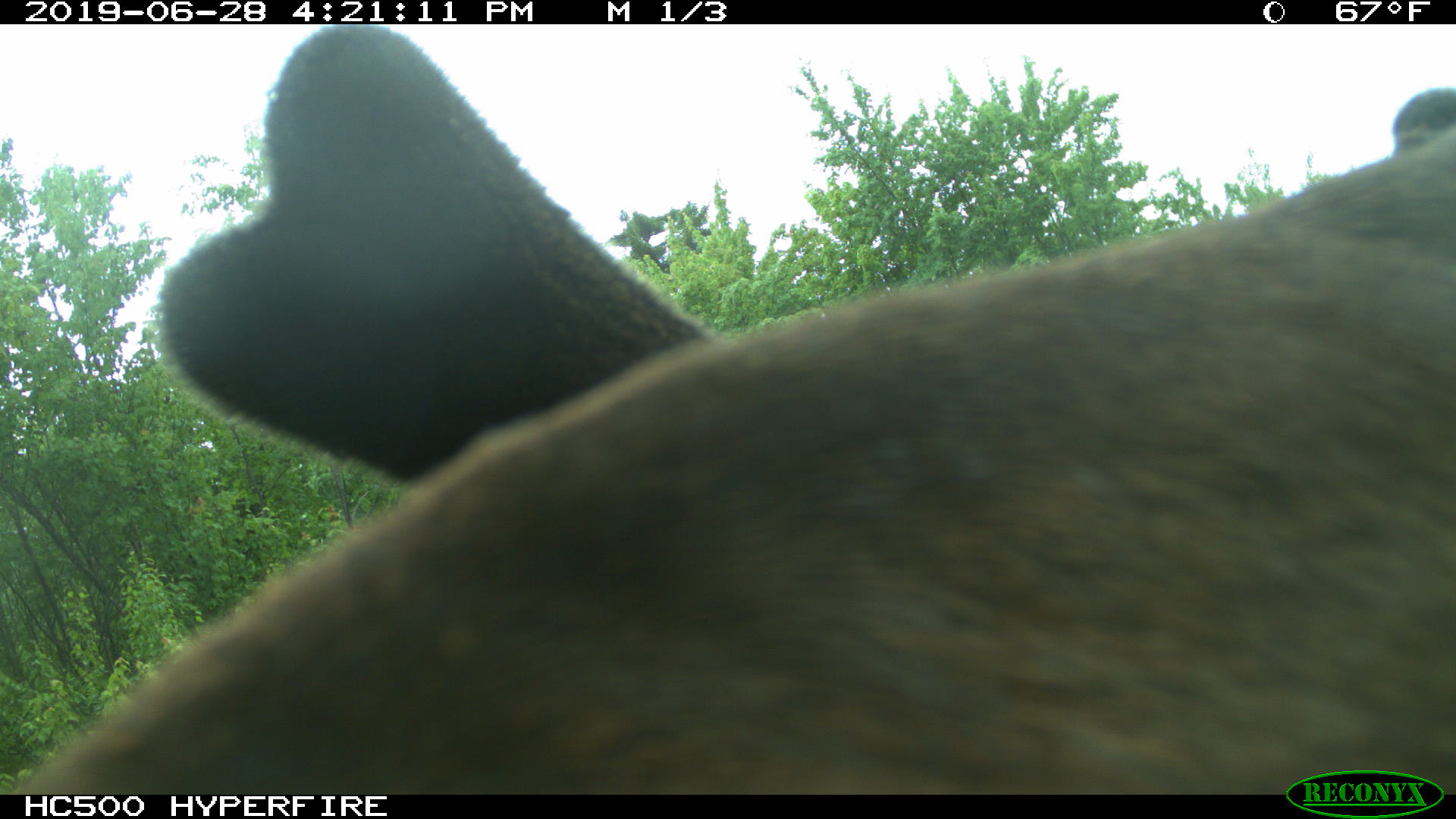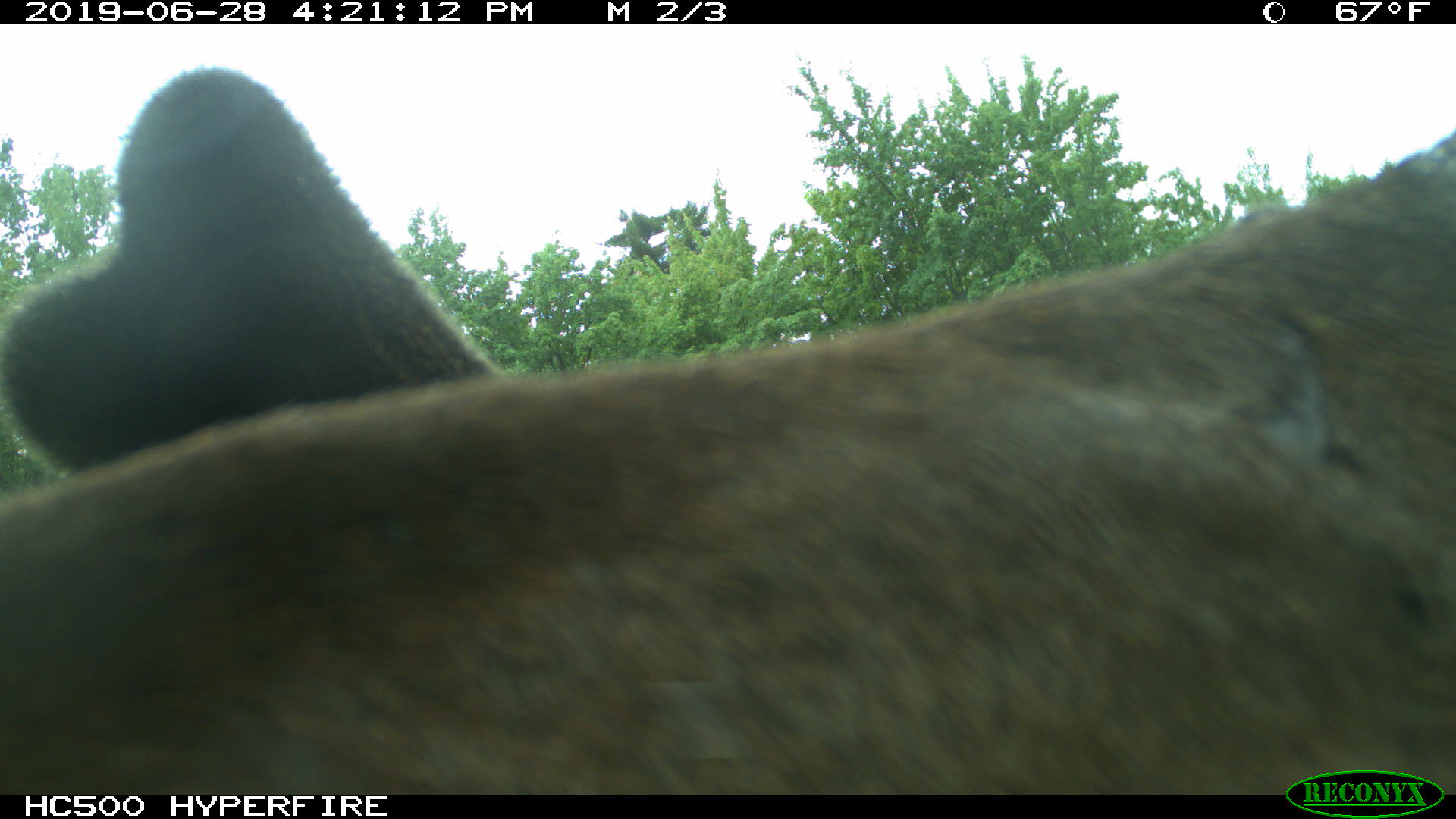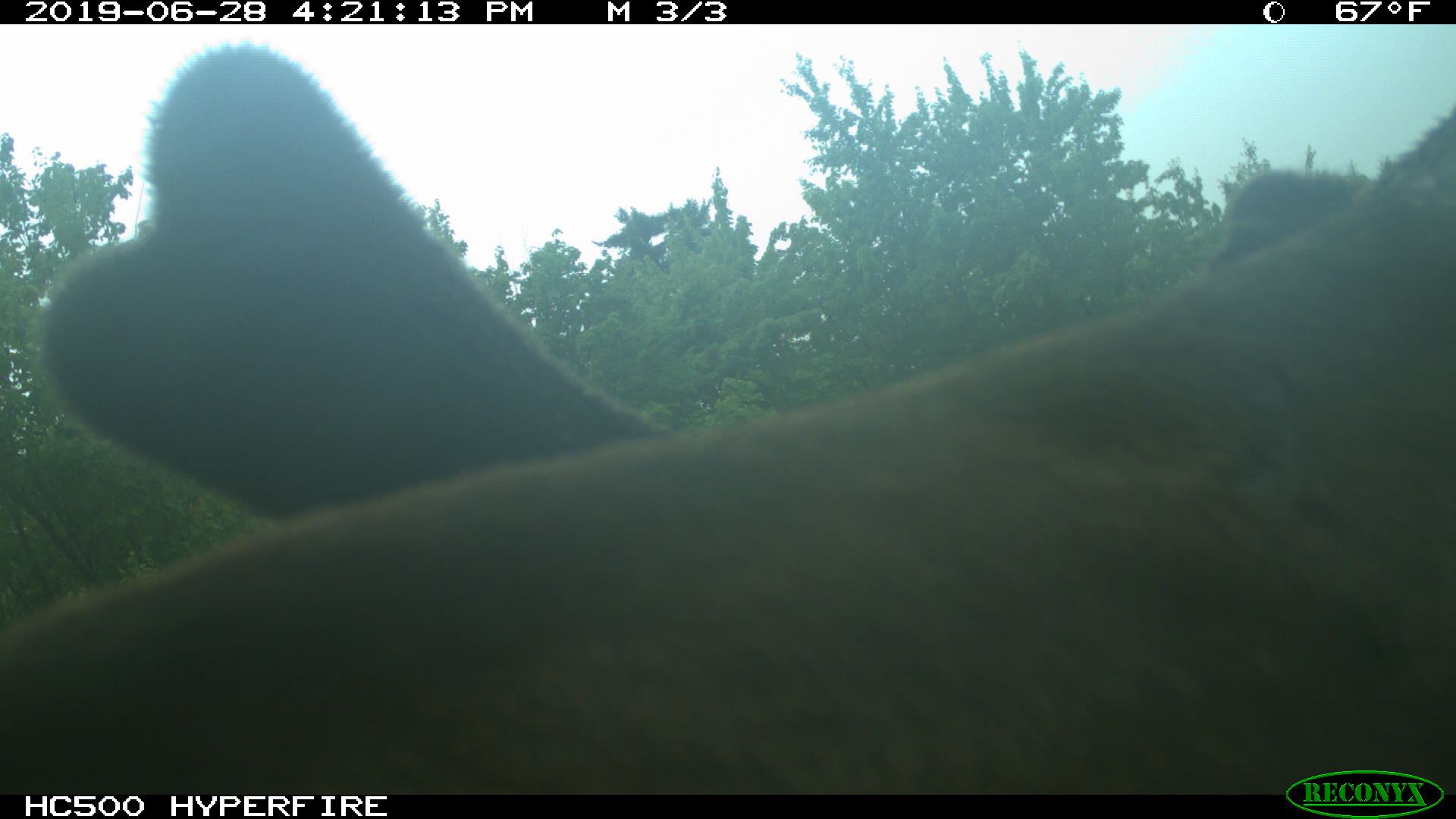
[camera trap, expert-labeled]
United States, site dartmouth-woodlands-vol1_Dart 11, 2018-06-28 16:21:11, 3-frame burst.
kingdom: Animalia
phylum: Chordata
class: Mammalia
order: Artiodactyla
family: Cervidae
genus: Alces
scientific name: Alces alces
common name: moose